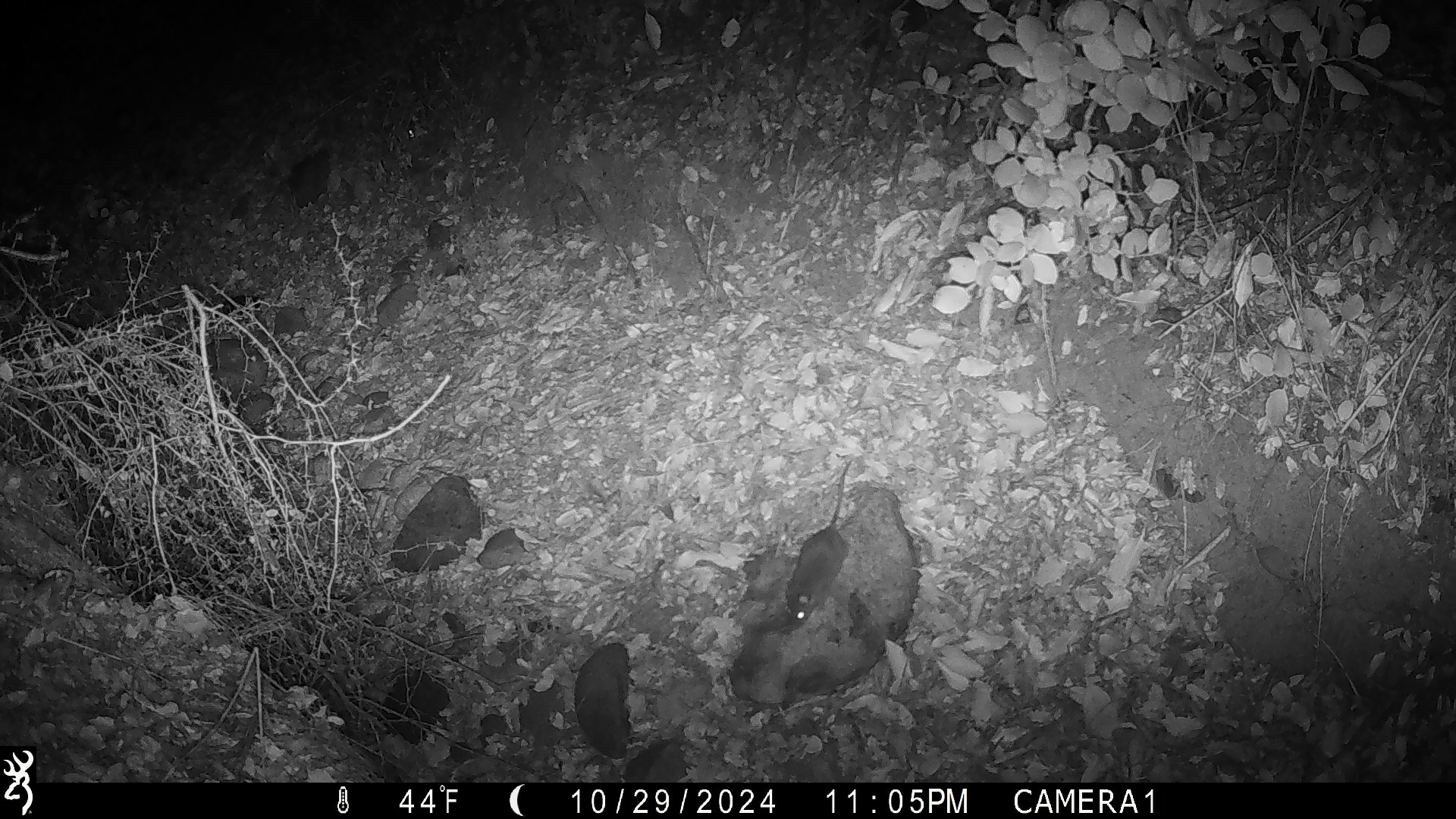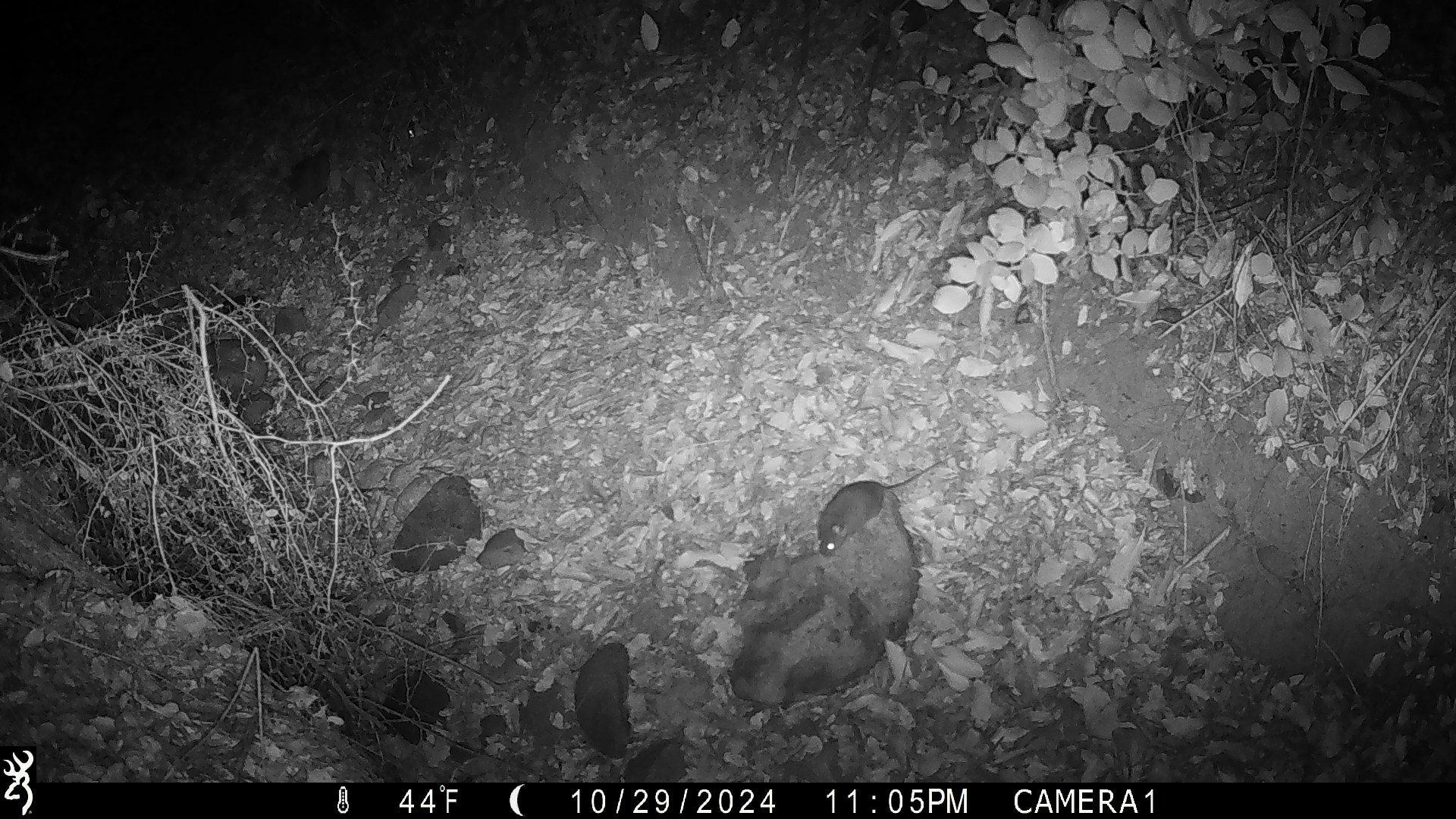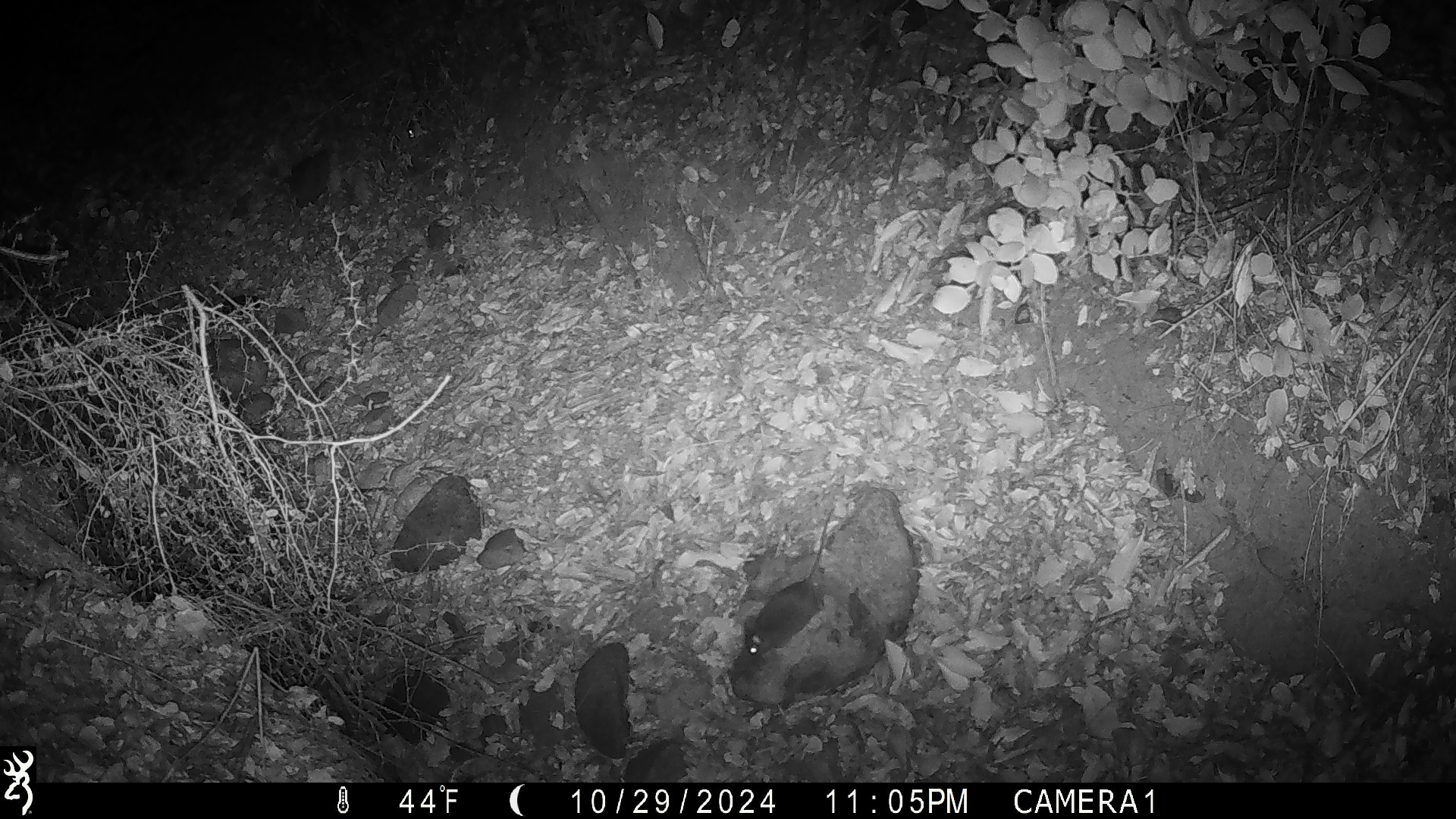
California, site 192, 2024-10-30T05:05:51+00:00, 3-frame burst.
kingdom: Animalia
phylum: Chordata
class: Mammalia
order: Rodentia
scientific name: Rodentia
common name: mouse or rat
Mouse or rat (Rodentia).